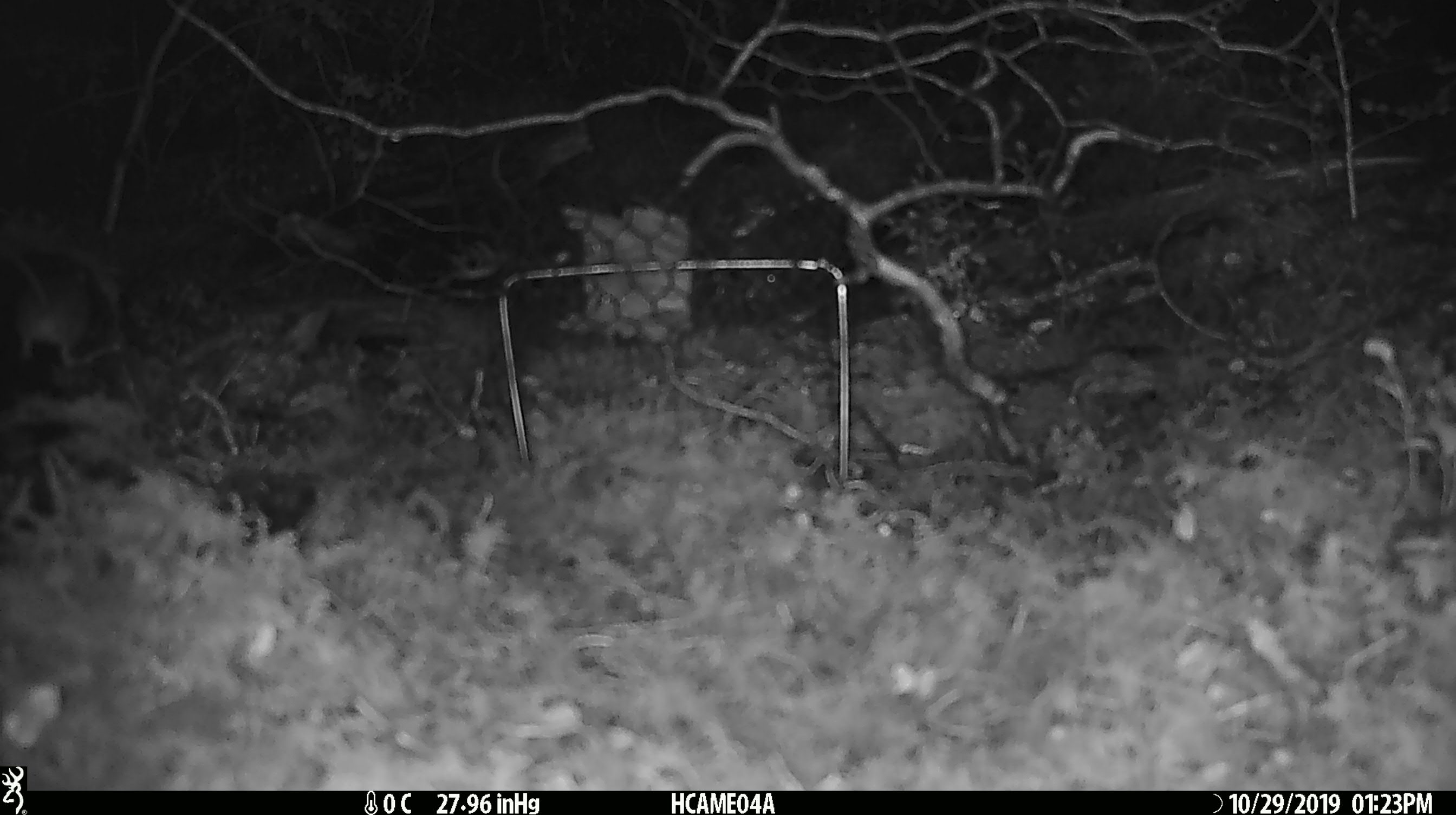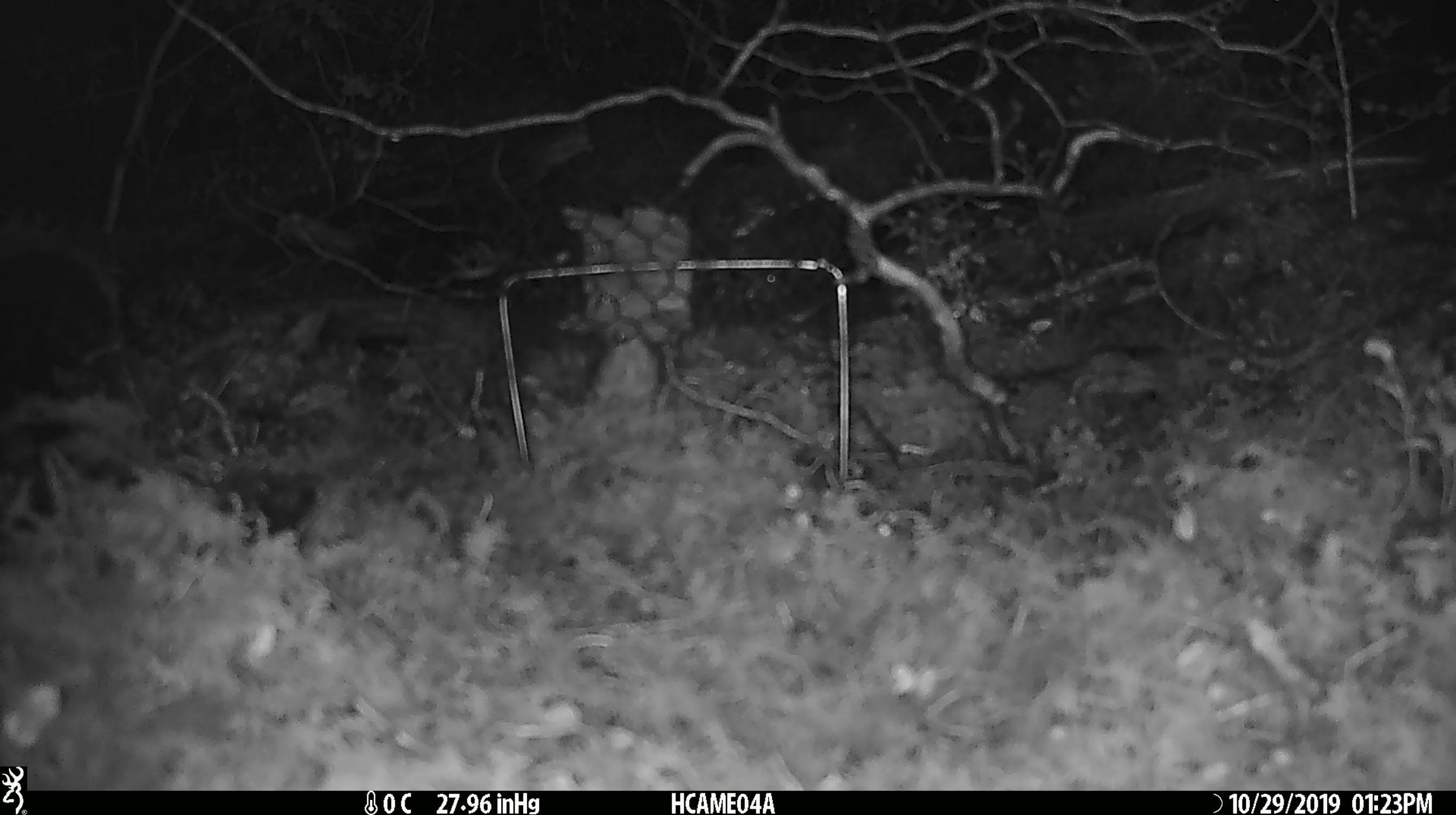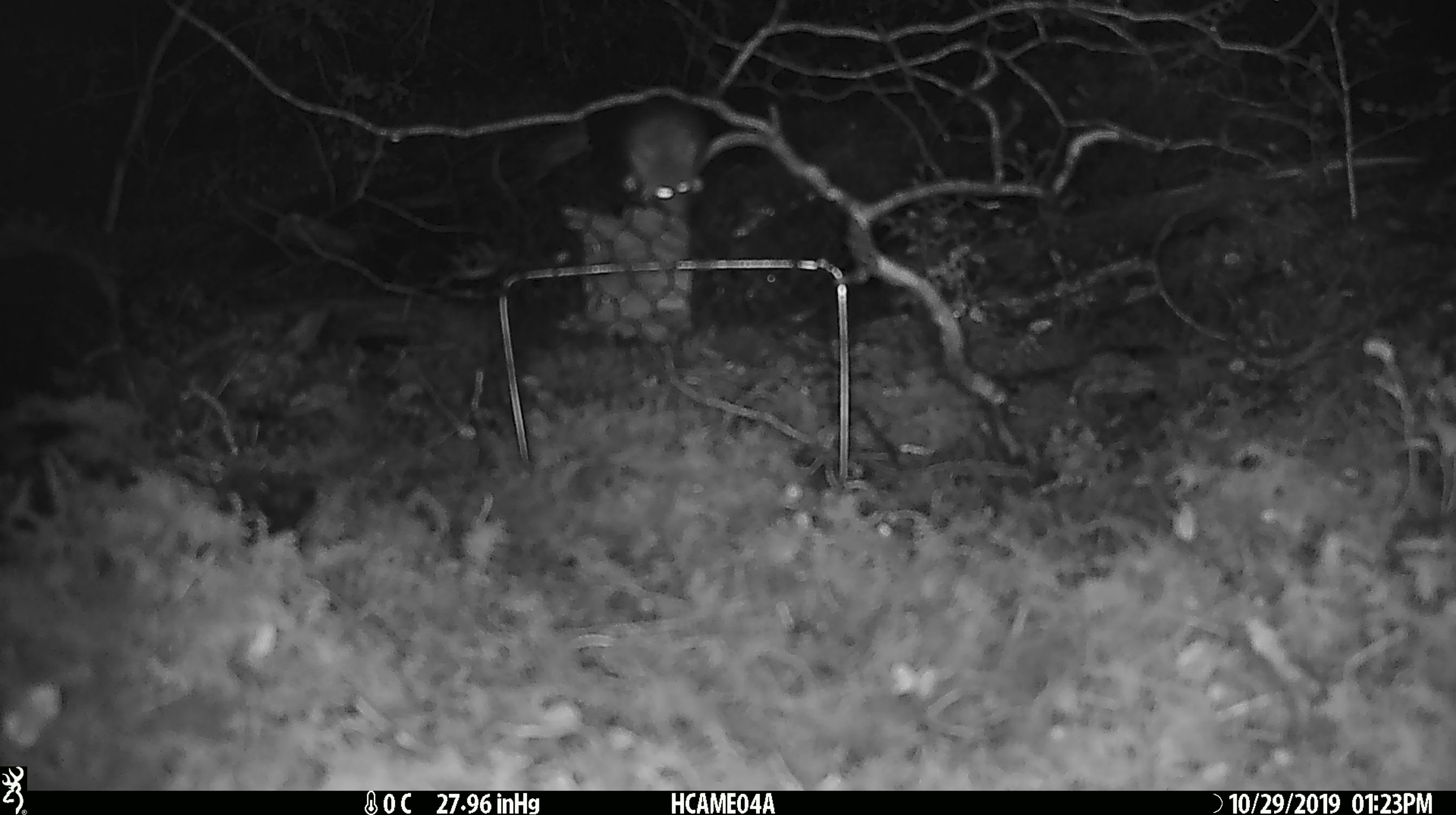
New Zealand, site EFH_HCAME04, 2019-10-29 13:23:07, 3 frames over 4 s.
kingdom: Animalia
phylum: Chordata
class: Mammalia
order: Rodentia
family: Muridae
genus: Mus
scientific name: Mus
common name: mouse